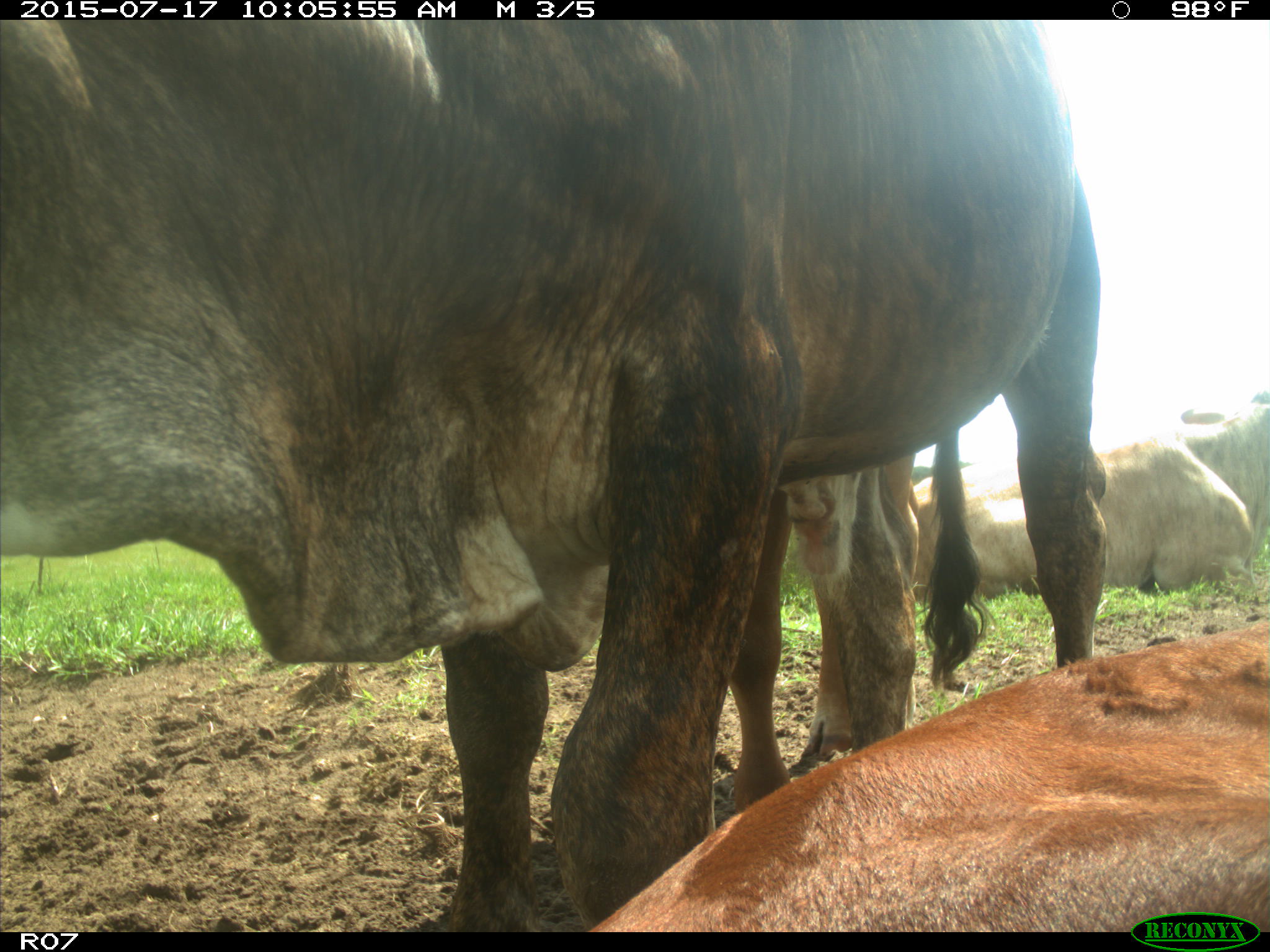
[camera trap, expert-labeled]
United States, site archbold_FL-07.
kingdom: Animalia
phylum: Chordata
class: Mammalia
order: Artiodactyla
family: Bovidae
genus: Bos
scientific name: Bos taurus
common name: domestic cow